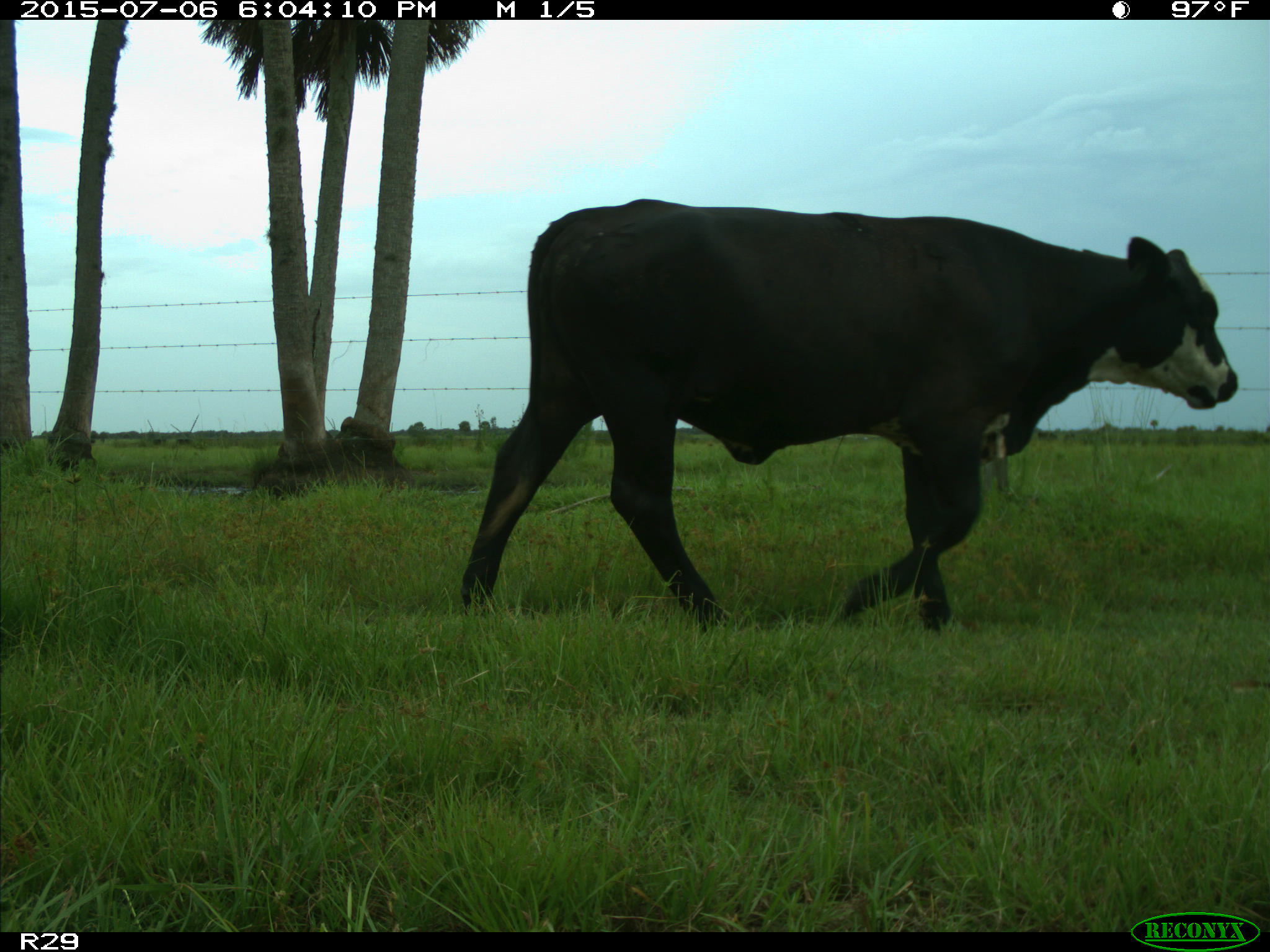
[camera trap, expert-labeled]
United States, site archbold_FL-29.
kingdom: Animalia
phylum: Chordata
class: Mammalia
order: Artiodactyla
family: Bovidae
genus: Bos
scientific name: Bos taurus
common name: domestic cow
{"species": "Bos taurus (domestic cow)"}